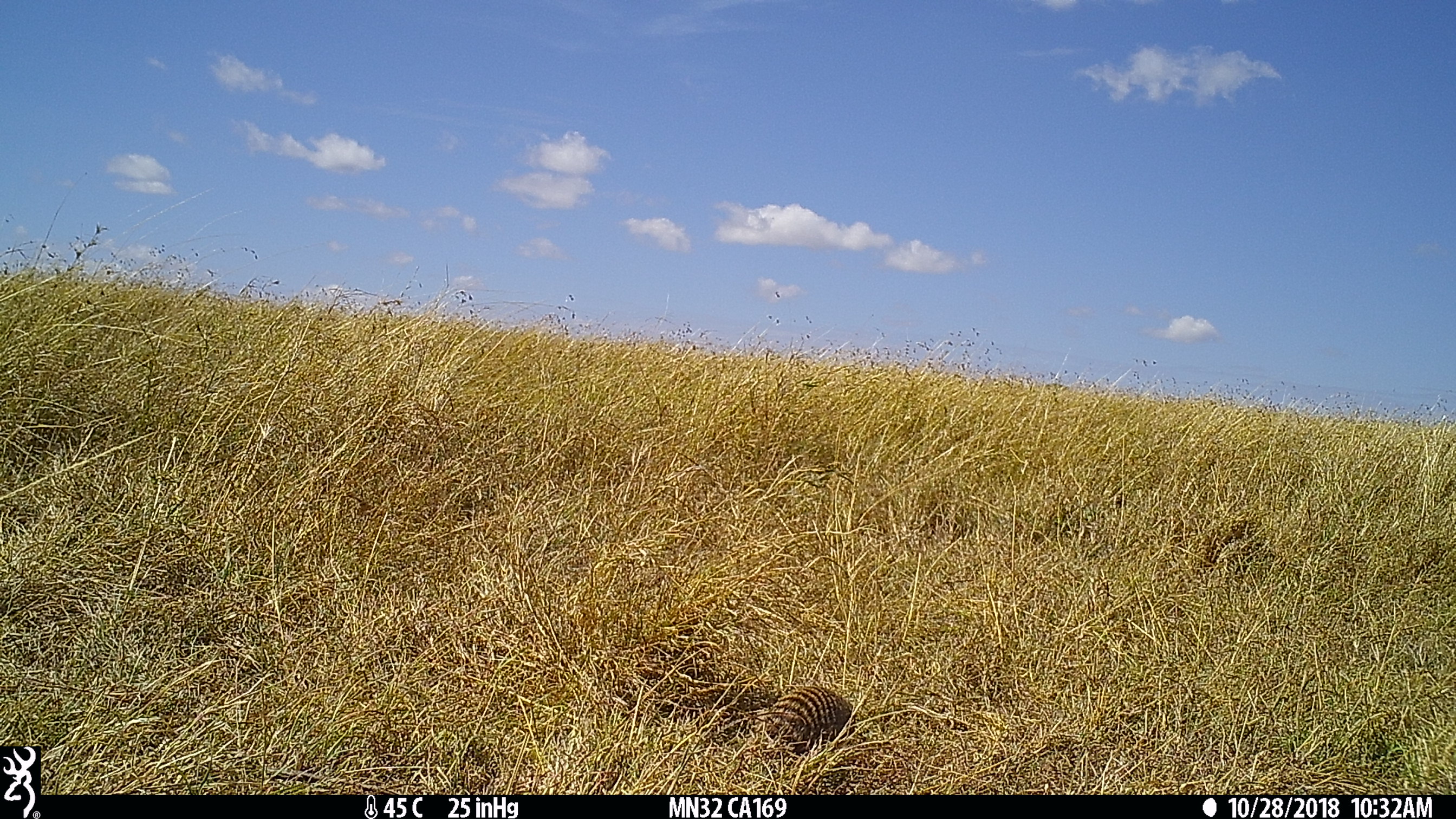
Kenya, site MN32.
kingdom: Animalia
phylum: Chordata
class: Mammalia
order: Carnivora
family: Herpestidae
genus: Mungos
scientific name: Mungos mungo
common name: banded mongoose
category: mongoose banded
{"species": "mongoose banded (banded mongoose) (Mungos mungo)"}